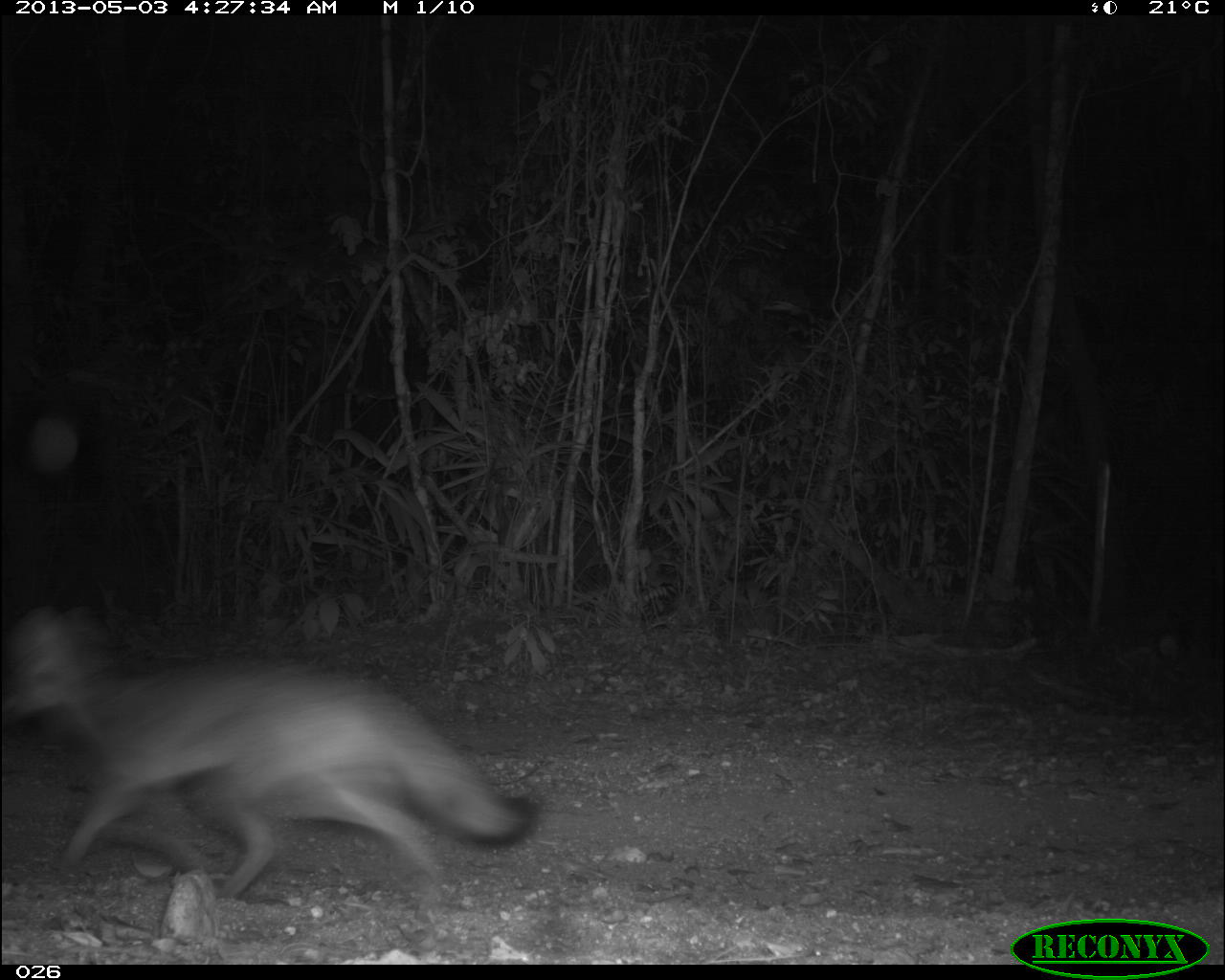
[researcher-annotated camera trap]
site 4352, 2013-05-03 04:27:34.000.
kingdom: Animalia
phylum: Chordata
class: Mammalia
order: Carnivora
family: Canidae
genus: Urocyon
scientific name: Urocyon cinereoargenteus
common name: gray fox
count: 1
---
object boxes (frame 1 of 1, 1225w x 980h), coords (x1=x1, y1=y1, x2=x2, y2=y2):
urocyon cinereoargenteus: (x1=3, y1=605, x2=539, y2=900)